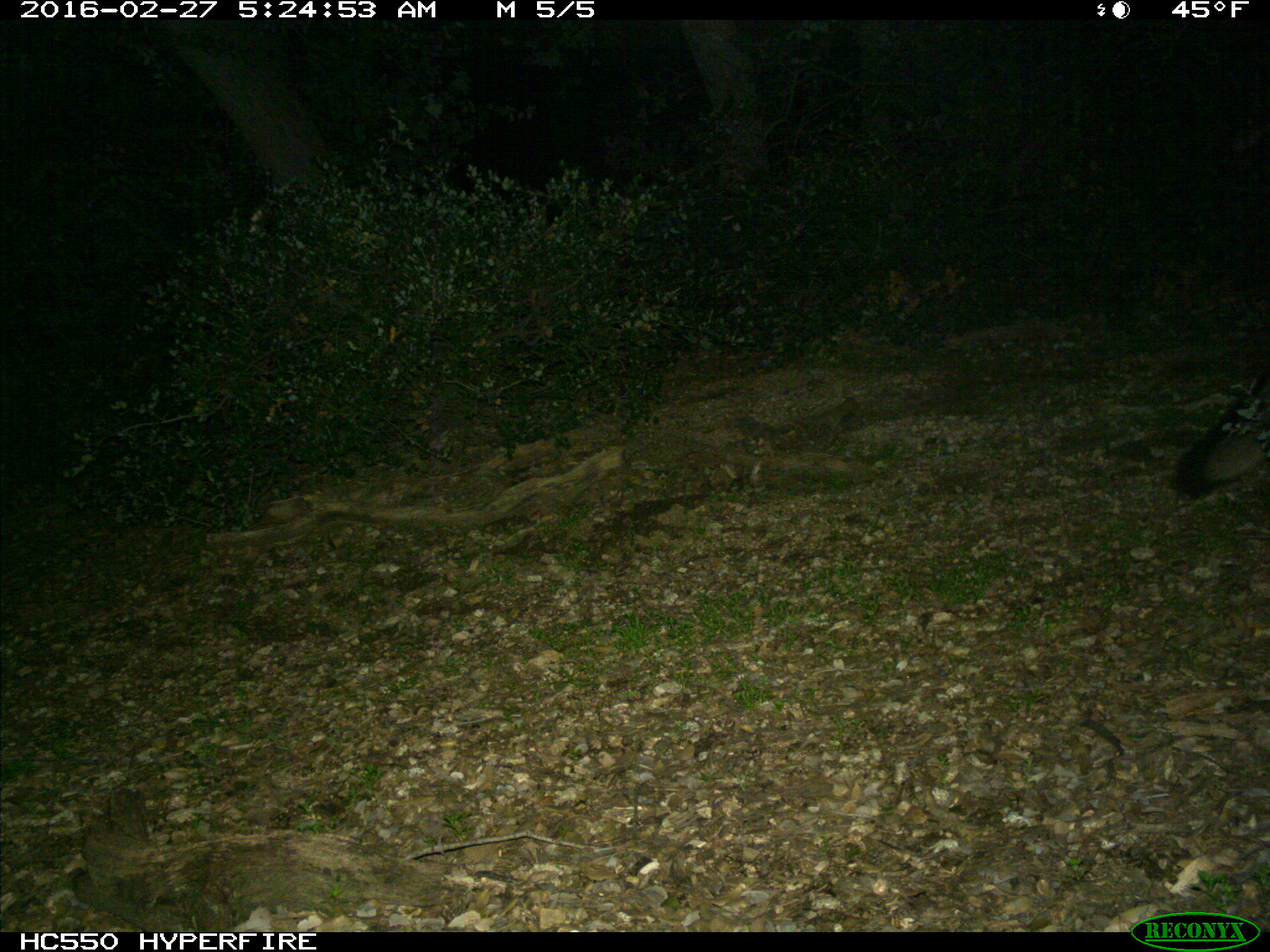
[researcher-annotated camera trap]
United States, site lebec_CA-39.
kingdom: Animalia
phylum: Chordata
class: Mammalia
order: Carnivora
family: Canidae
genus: Urocyon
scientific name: Urocyon cinereoargenteus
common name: gray fox